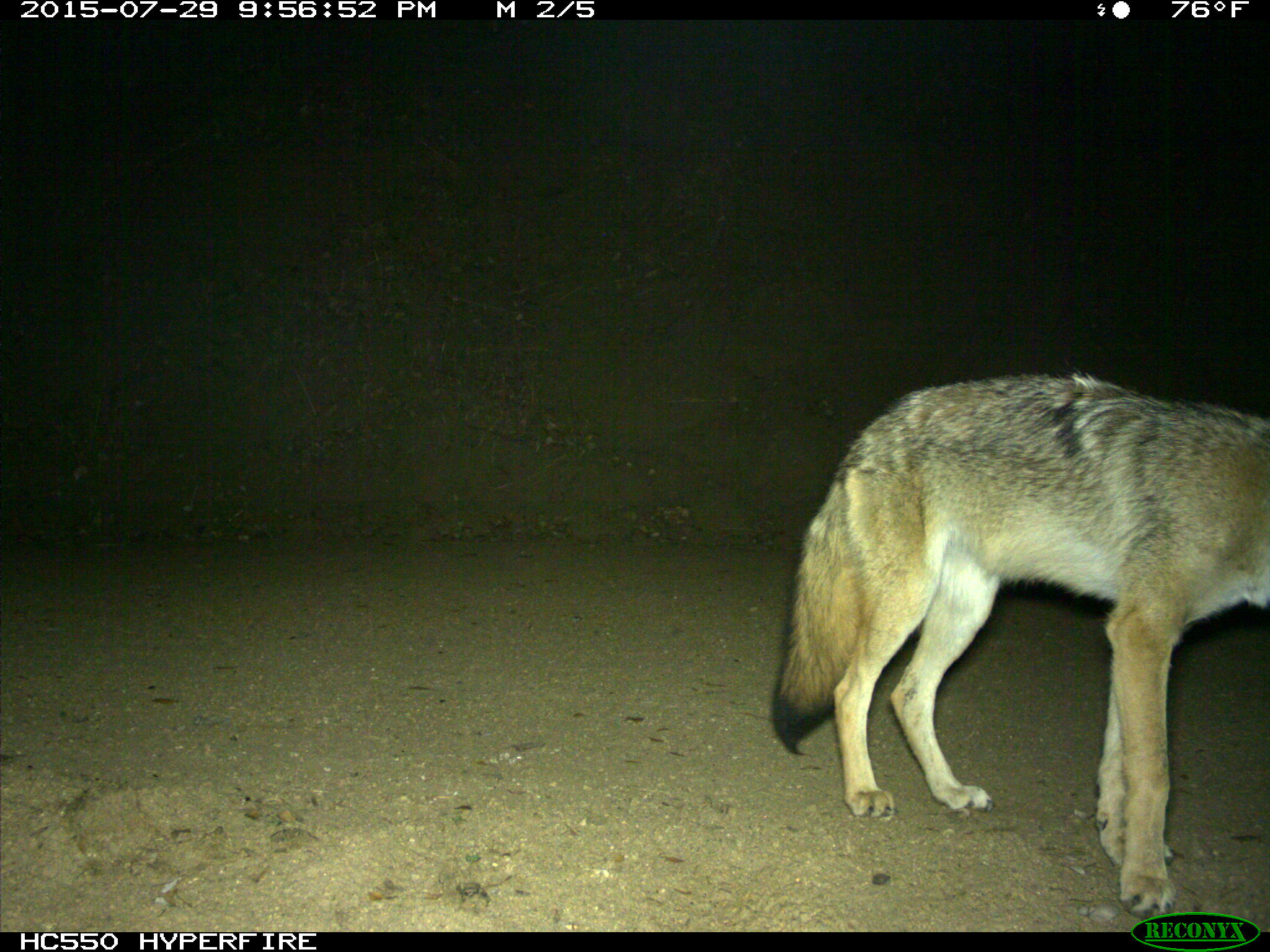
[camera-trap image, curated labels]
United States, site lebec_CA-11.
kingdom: Animalia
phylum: Chordata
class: Mammalia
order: Carnivora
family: Canidae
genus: Canis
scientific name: Canis latrans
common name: coyote